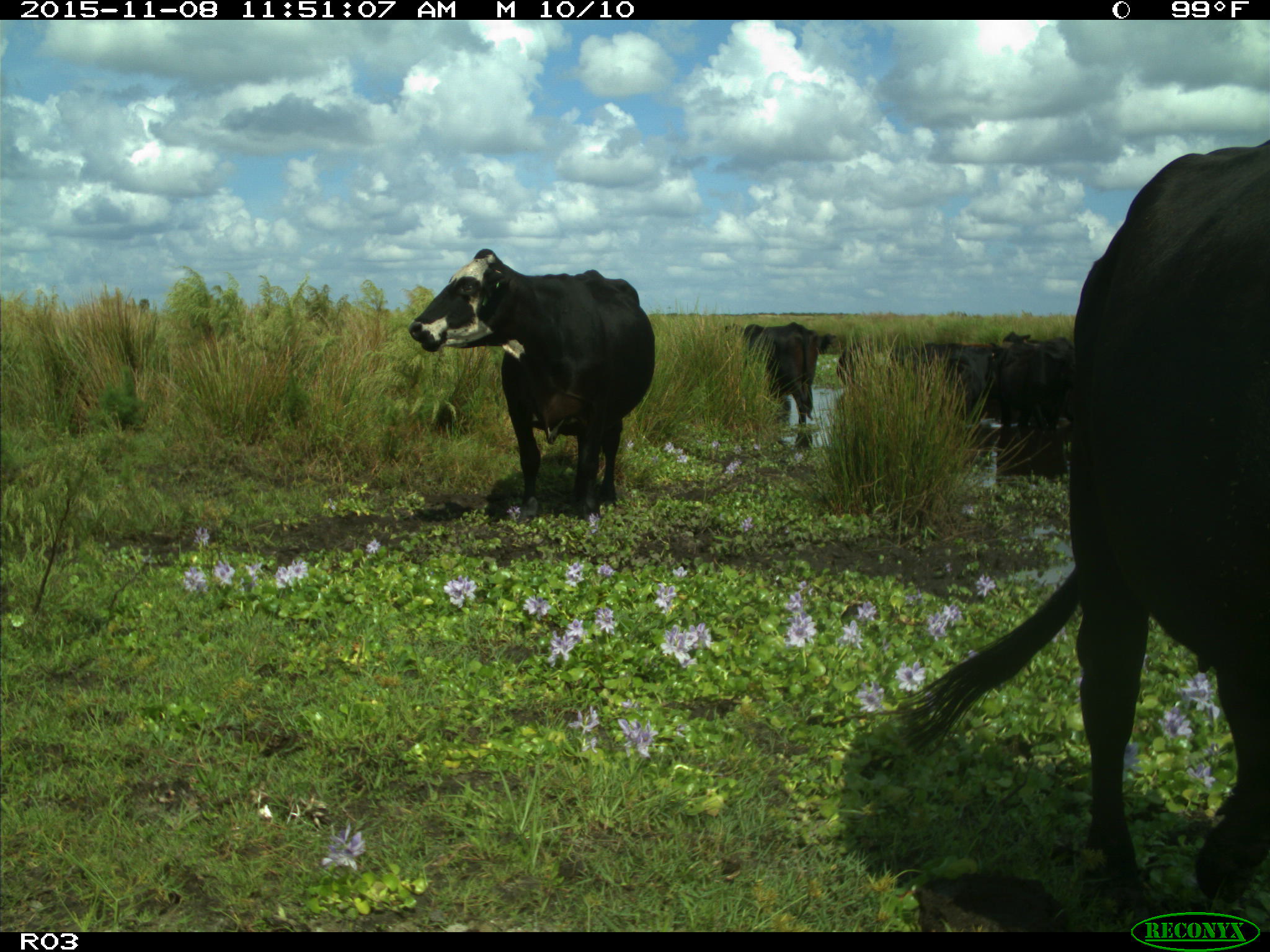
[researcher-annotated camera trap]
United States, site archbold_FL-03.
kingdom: Animalia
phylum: Chordata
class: Mammalia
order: Artiodactyla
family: Bovidae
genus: Bos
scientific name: Bos taurus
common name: domestic cow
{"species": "Bos taurus (domestic cow)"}